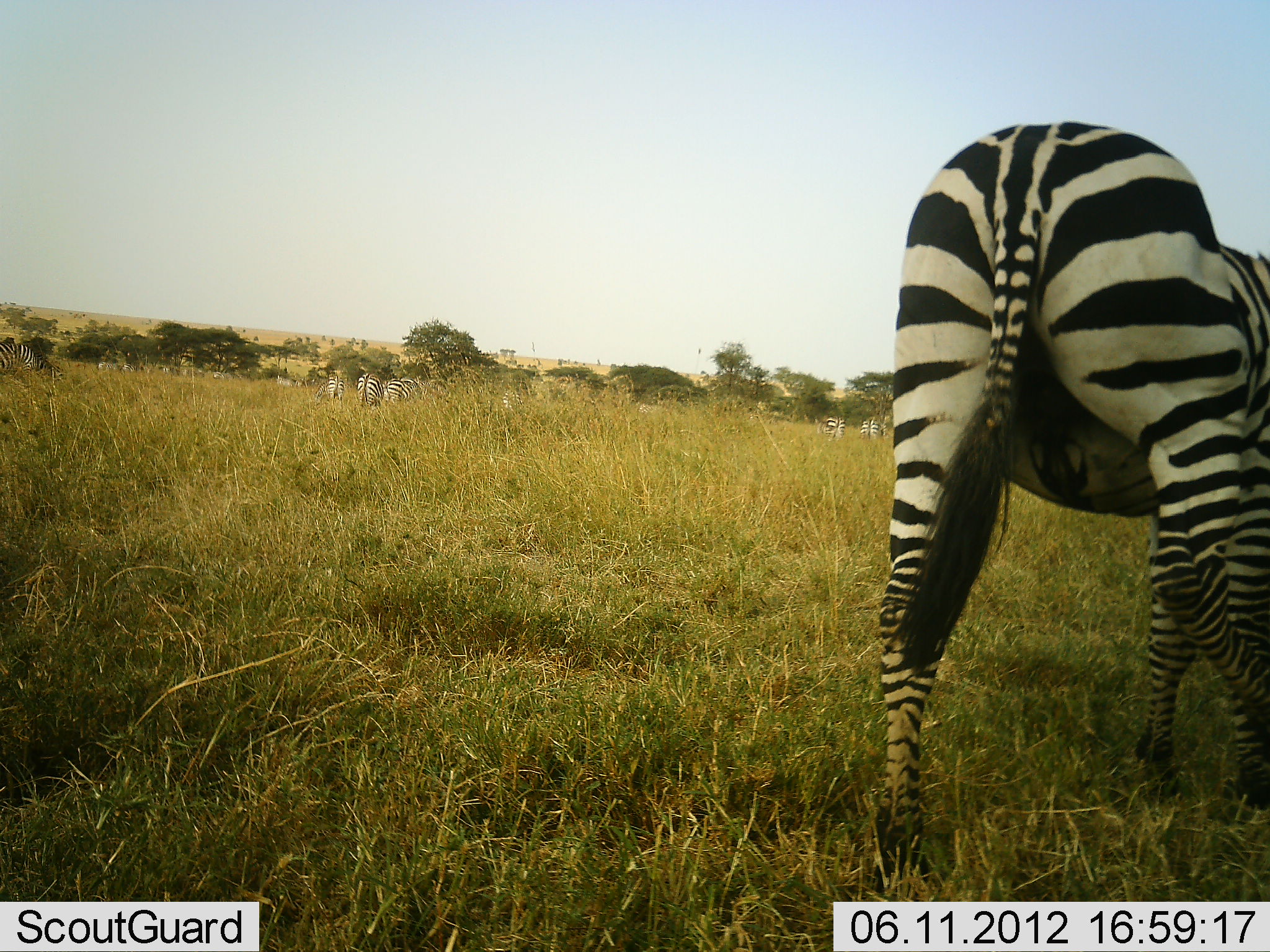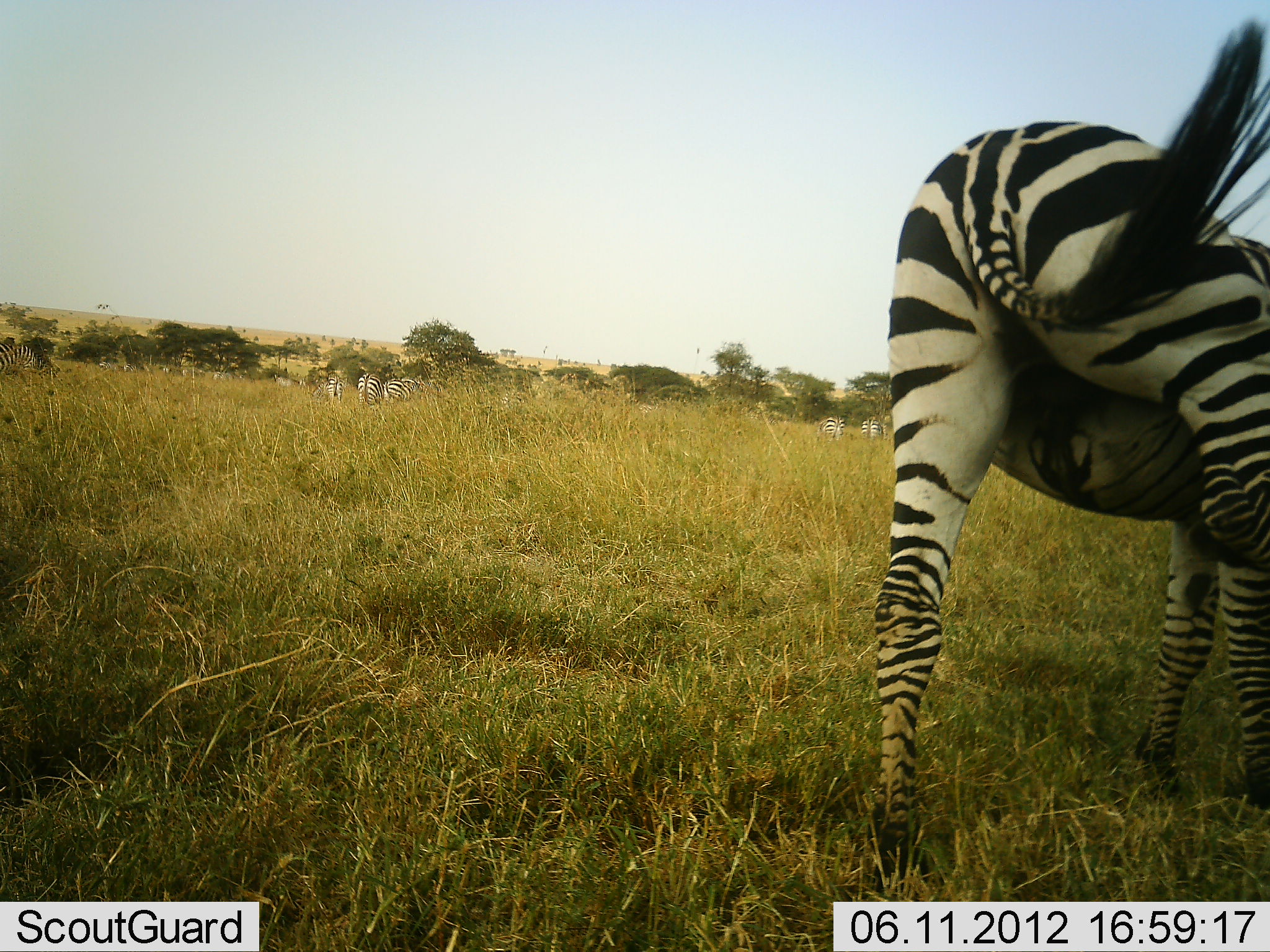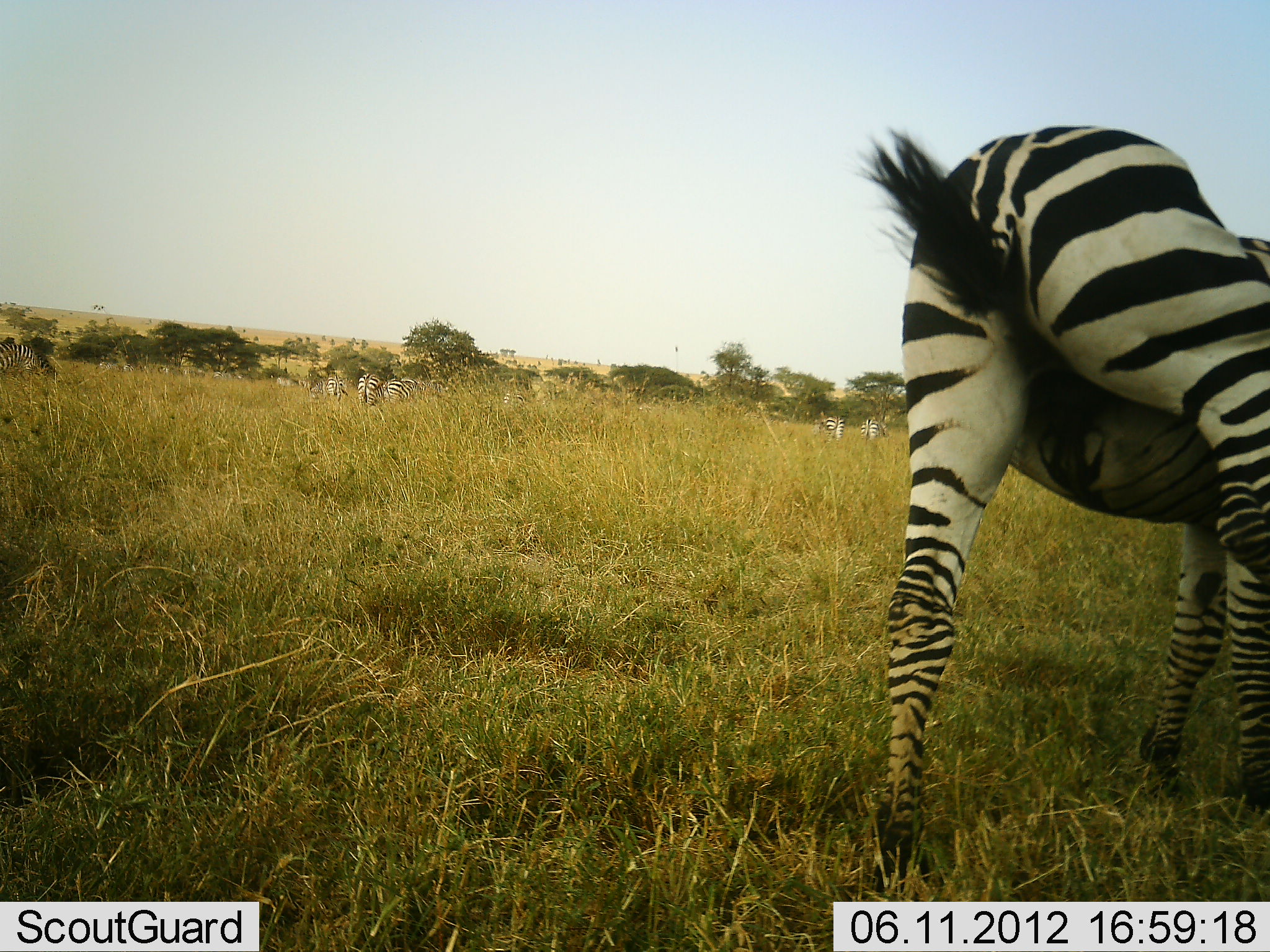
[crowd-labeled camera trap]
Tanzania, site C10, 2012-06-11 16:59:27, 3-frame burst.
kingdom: Animalia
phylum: Chordata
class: Mammalia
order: Perissodactyla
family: Equidae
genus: Equus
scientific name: Equus quagga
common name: plains zebra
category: zebra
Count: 7.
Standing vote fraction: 60%.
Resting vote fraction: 0%.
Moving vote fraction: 30%.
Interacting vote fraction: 10%.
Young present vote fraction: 0%.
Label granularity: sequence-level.